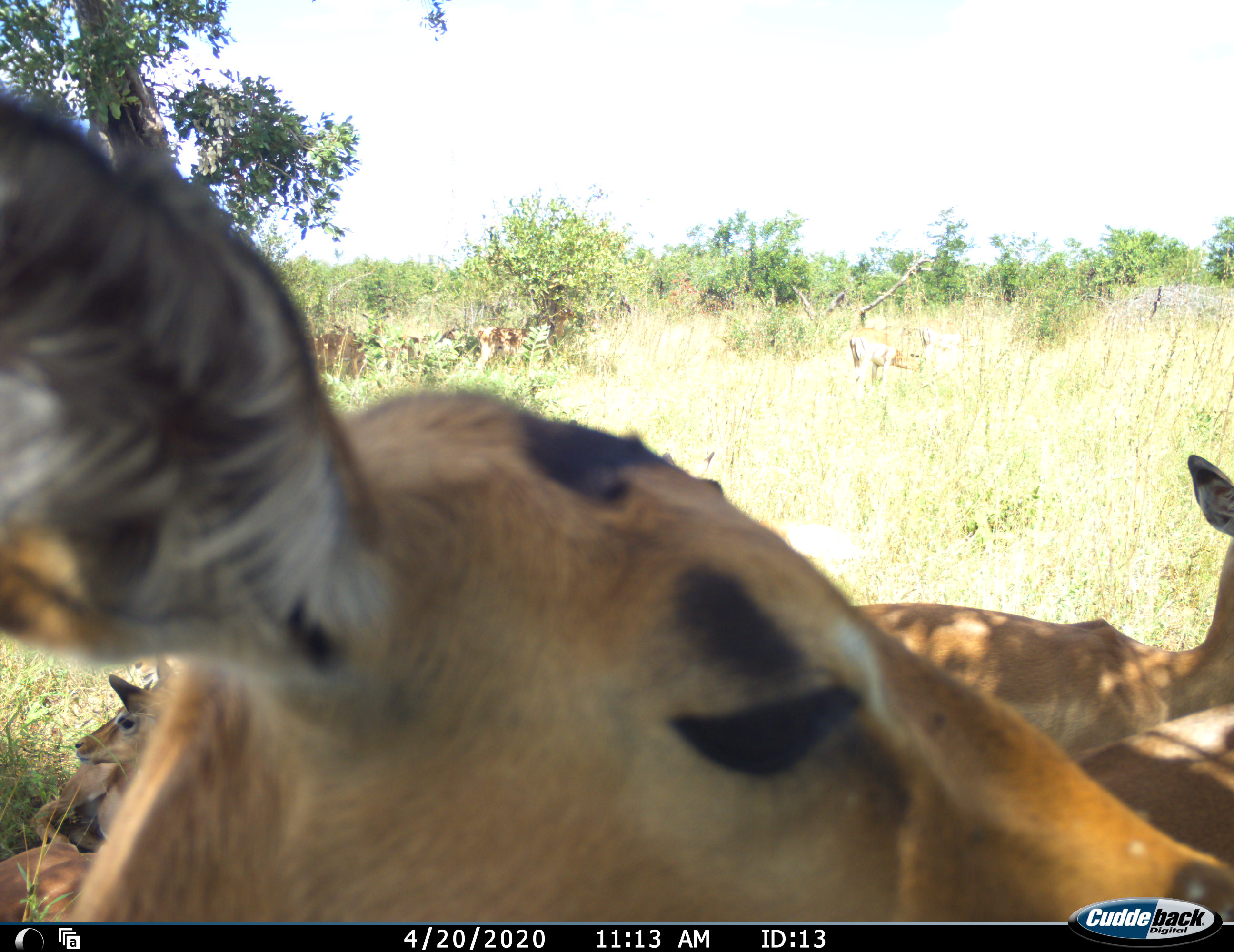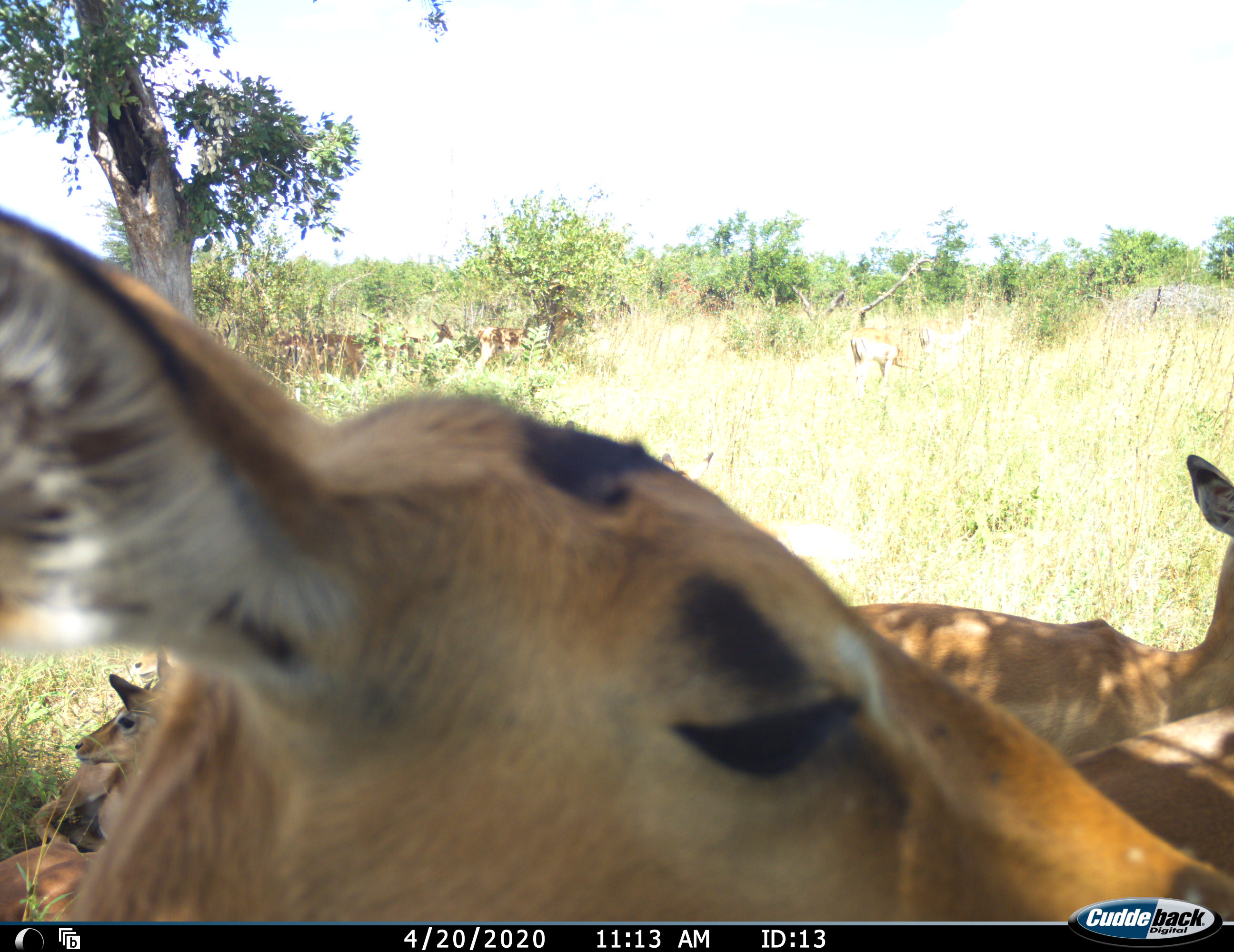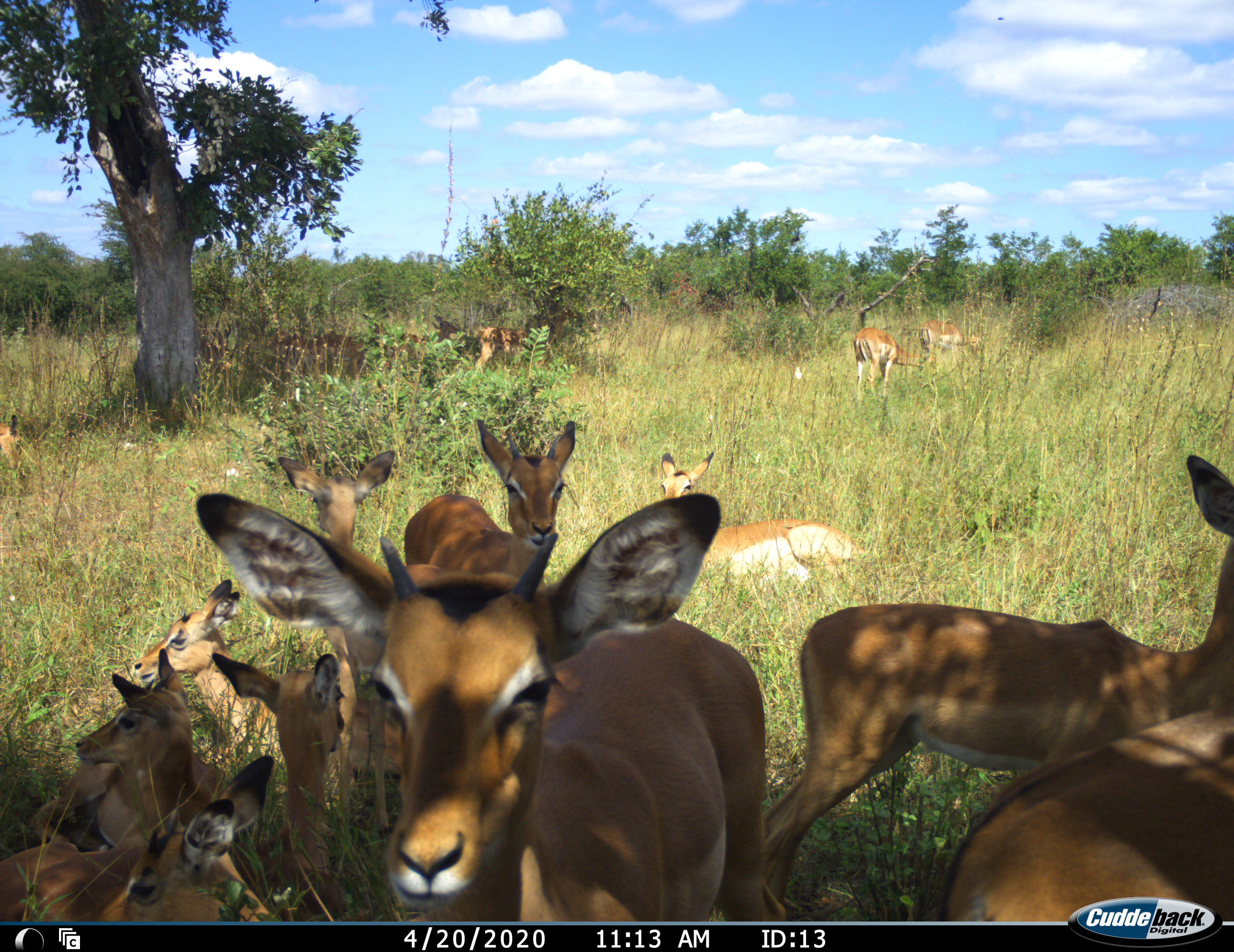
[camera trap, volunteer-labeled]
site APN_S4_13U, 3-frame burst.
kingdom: Animalia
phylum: Chordata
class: Mammalia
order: Artiodactyla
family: Bovidae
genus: Aepyceros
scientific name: Aepyceros melampus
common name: impala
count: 11-50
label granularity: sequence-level